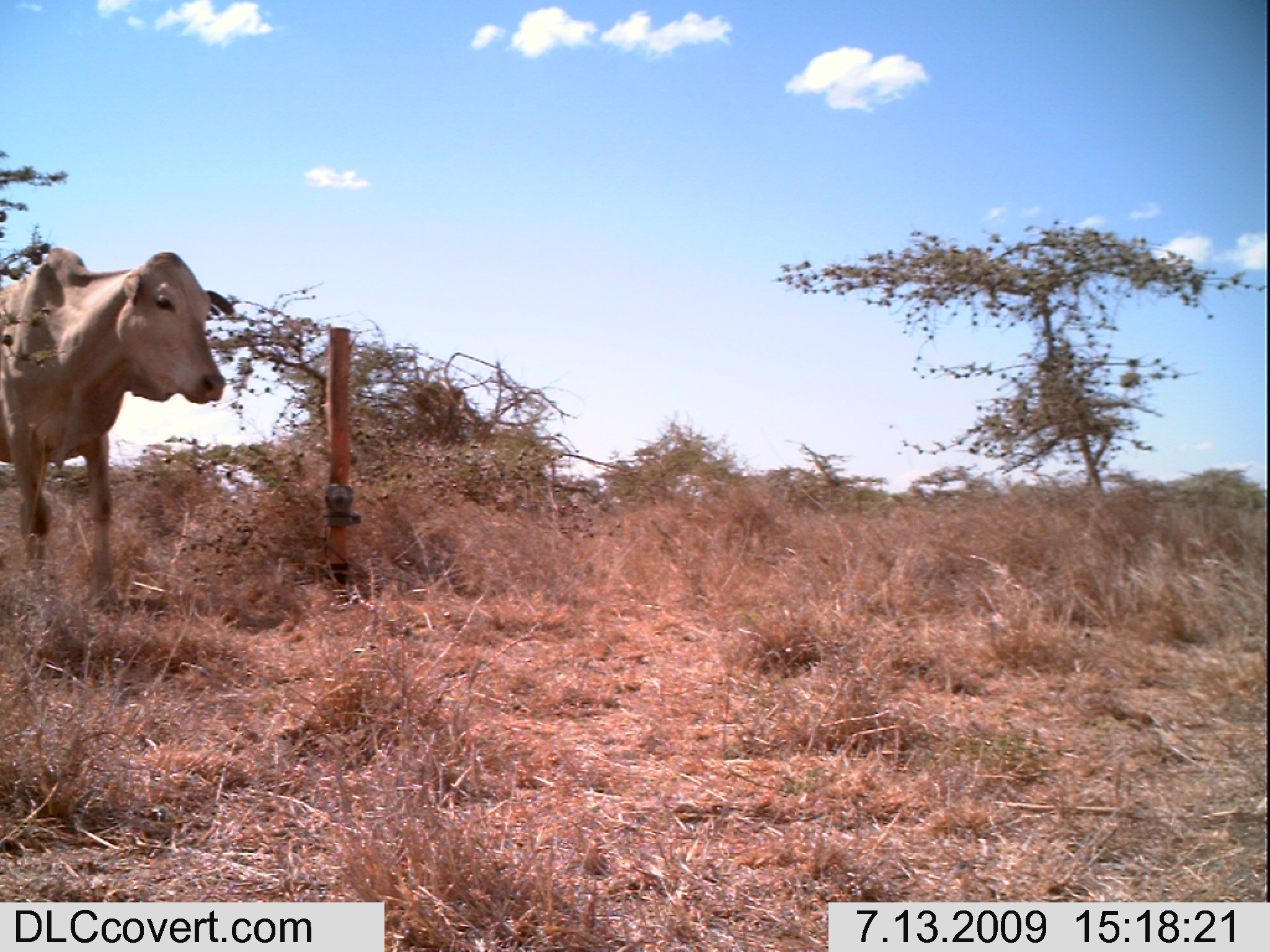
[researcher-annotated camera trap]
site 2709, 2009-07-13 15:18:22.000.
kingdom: Animalia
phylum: Chordata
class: Mammalia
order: Artiodactyla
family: Bovidae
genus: Bos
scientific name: Bos taurus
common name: domestic cattle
Bos taurus (domestic cattle), count 1.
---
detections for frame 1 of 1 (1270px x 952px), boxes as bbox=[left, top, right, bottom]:
bos taurus: bbox=[0, 247, 231, 611]